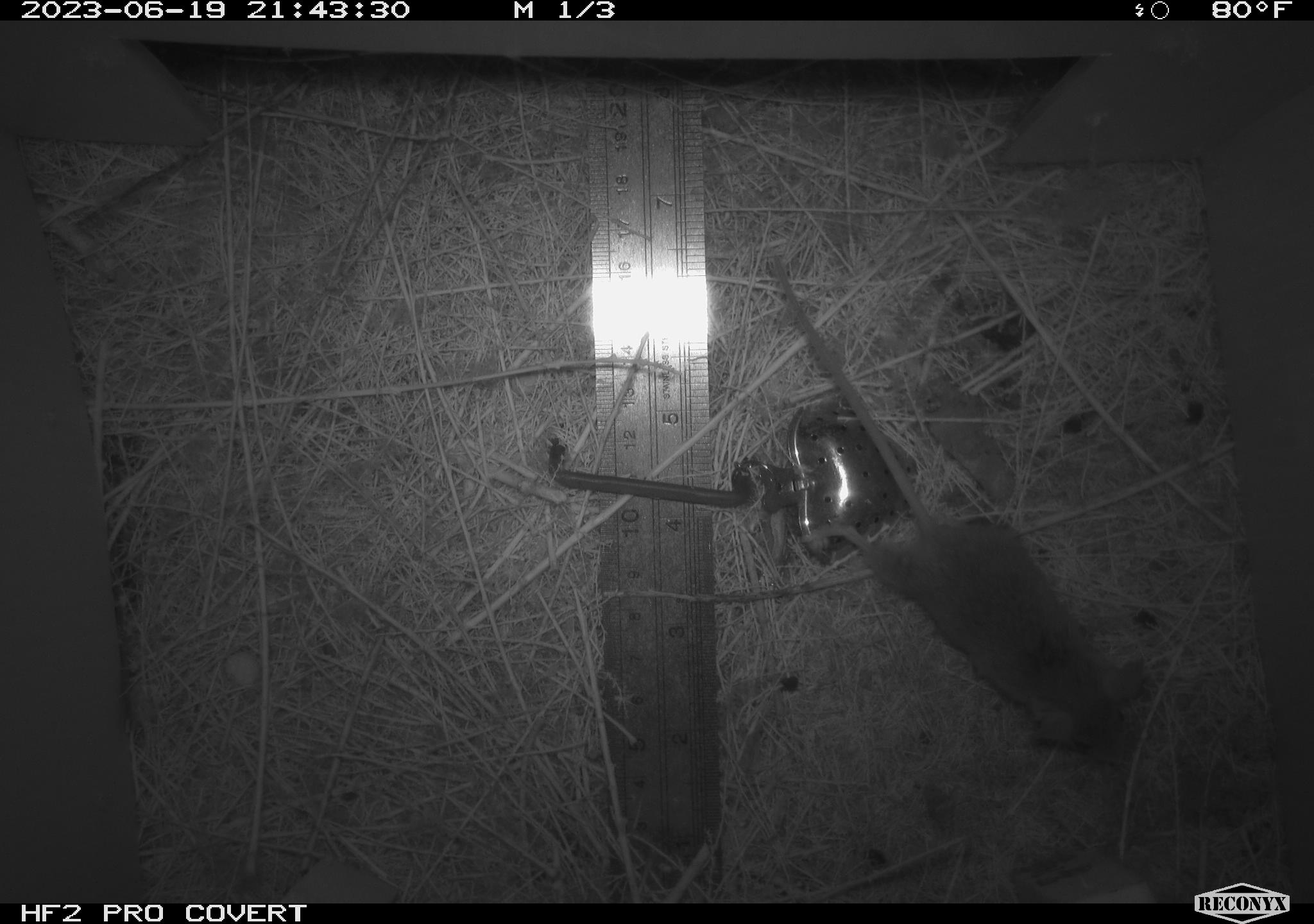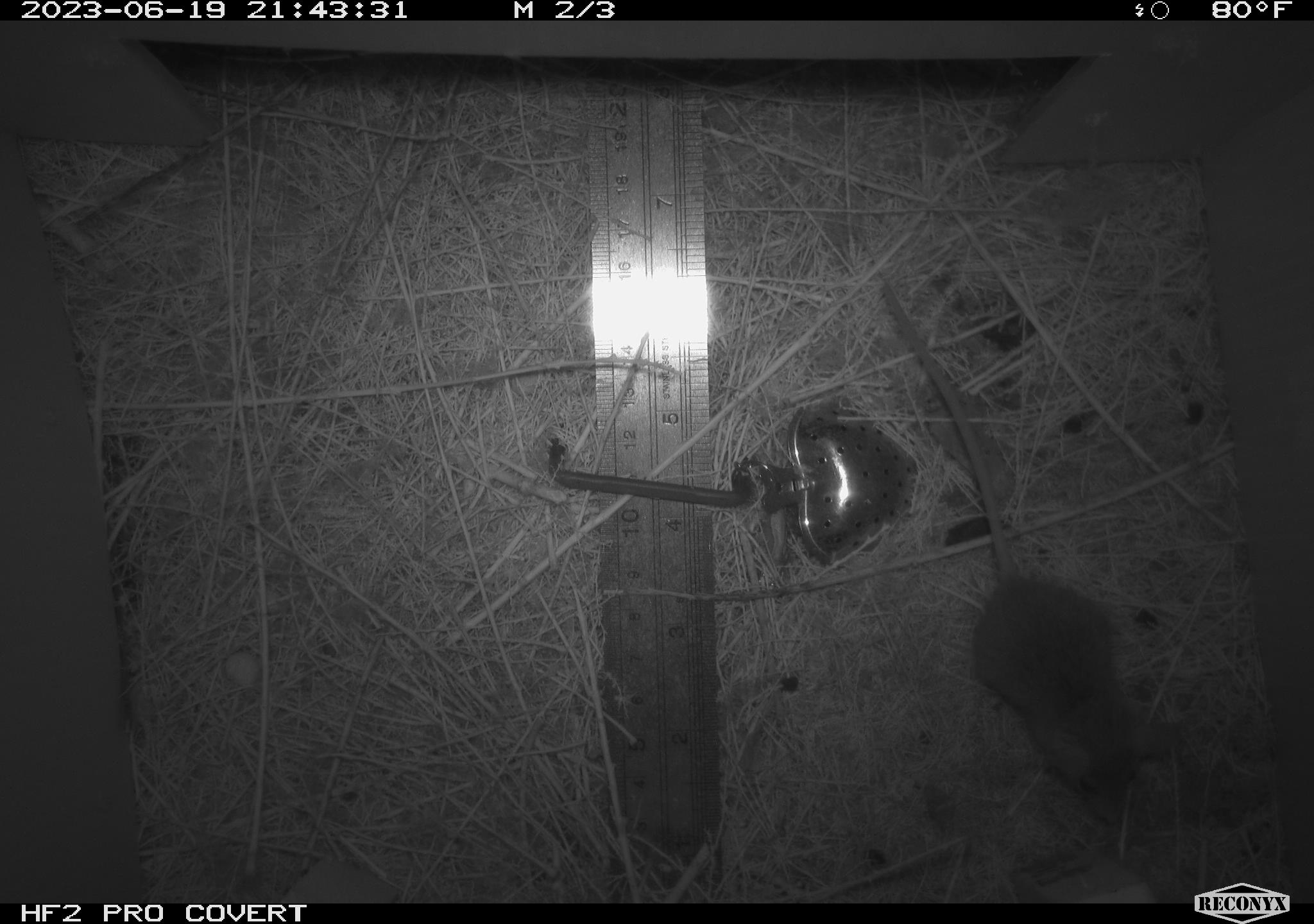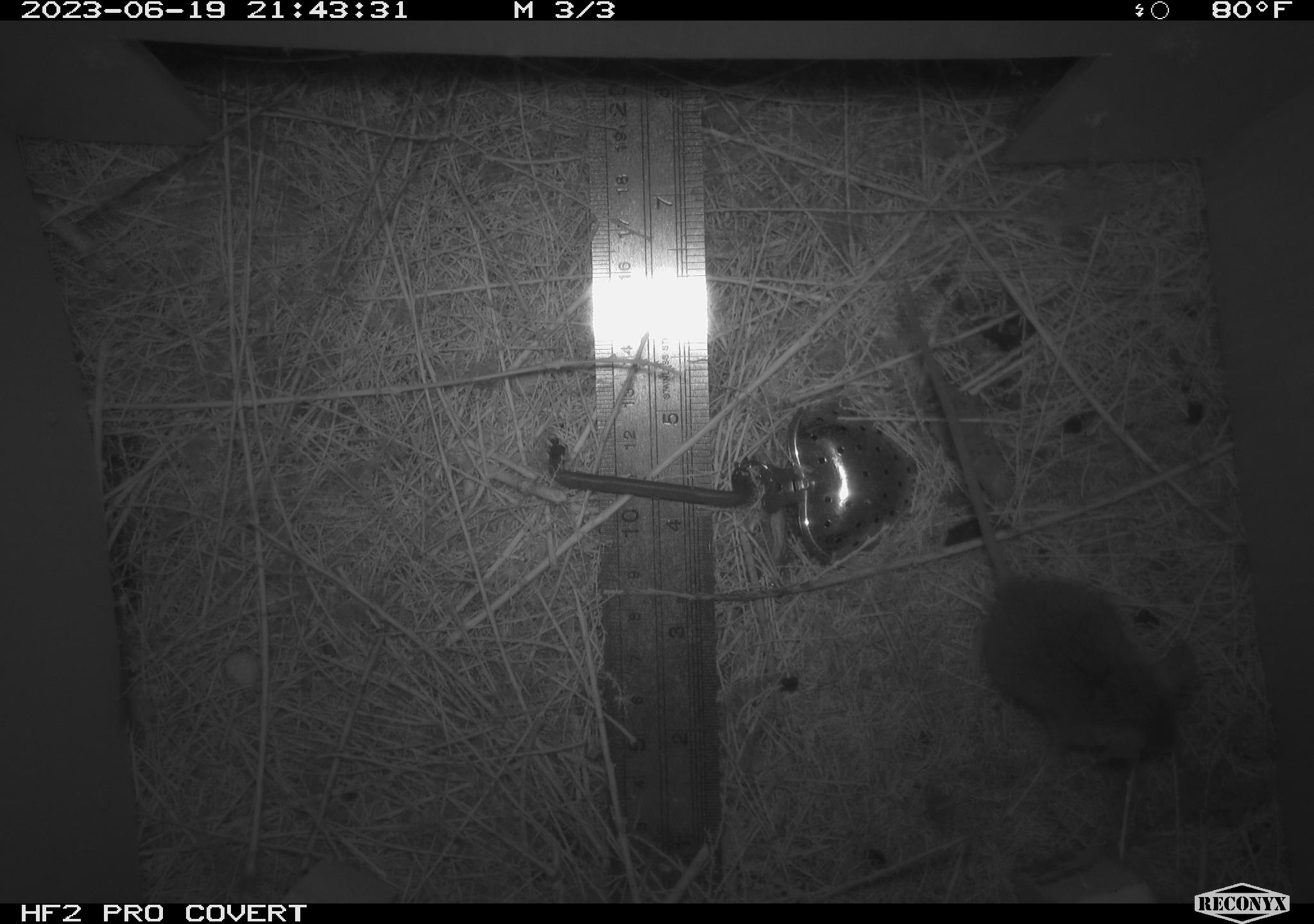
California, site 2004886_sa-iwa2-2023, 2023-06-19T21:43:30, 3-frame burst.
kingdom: Animalia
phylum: Chordata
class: Mammalia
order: Rodentia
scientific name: Rodentia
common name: mouse species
Mouse species (Rodentia).